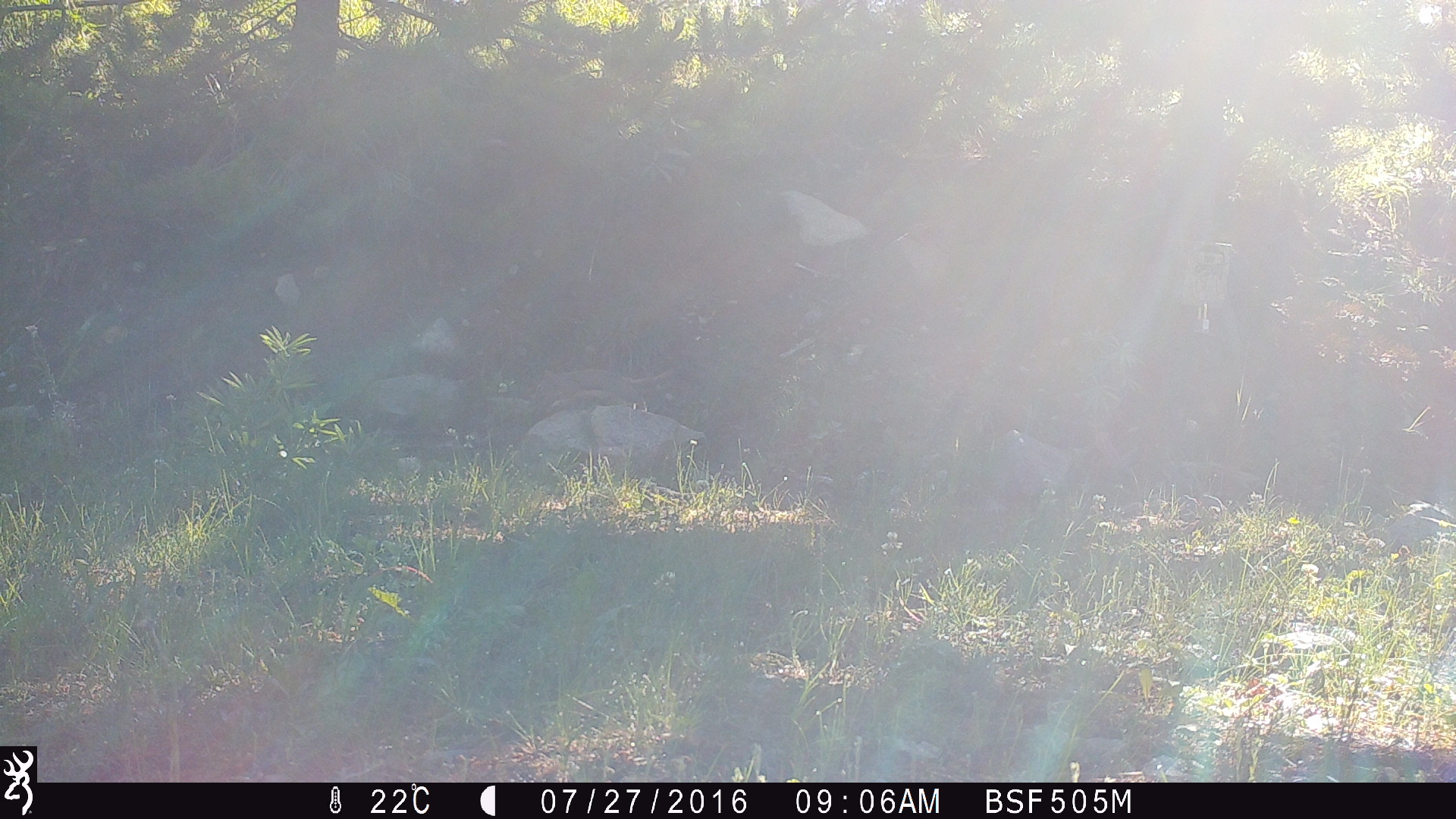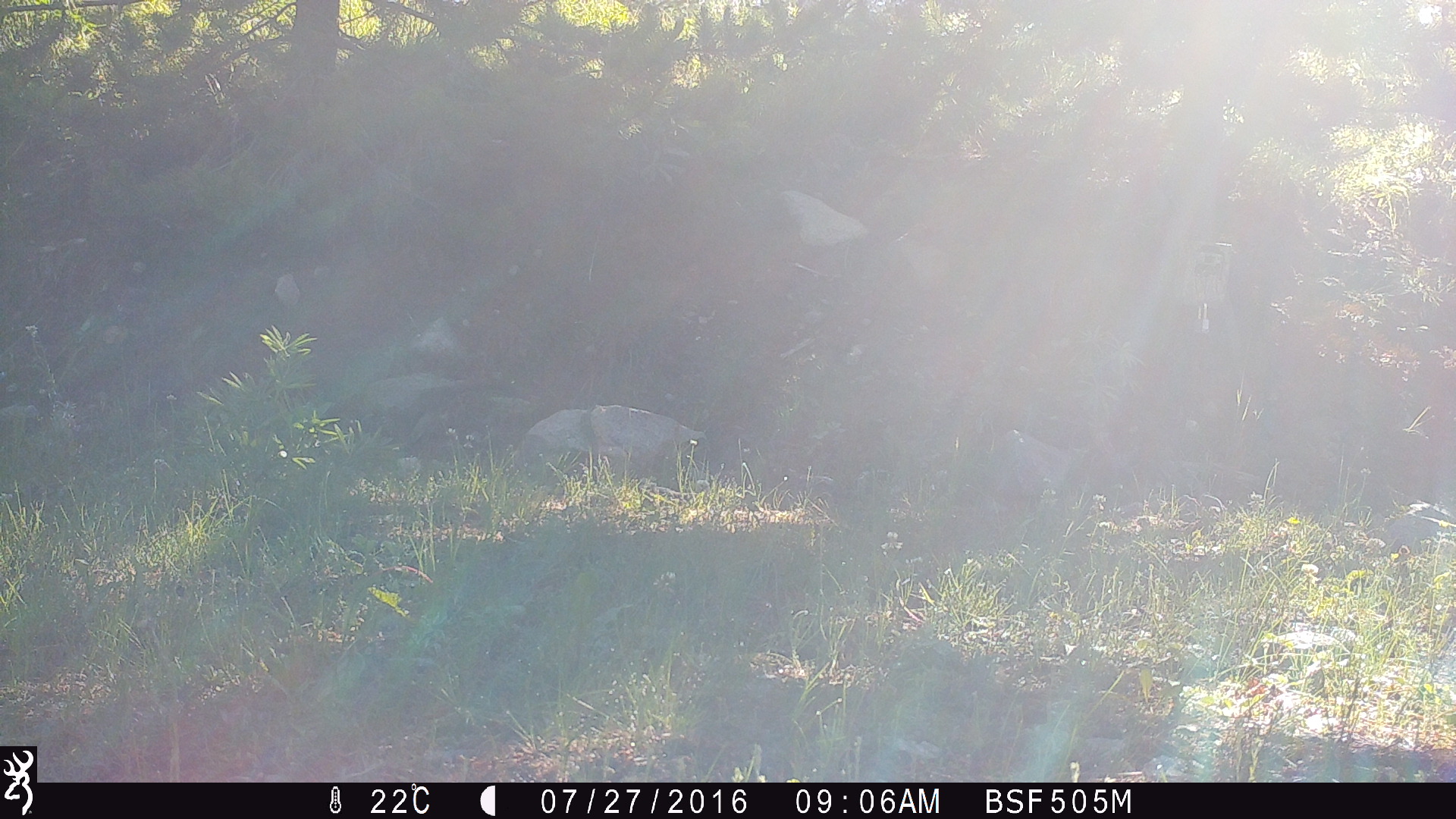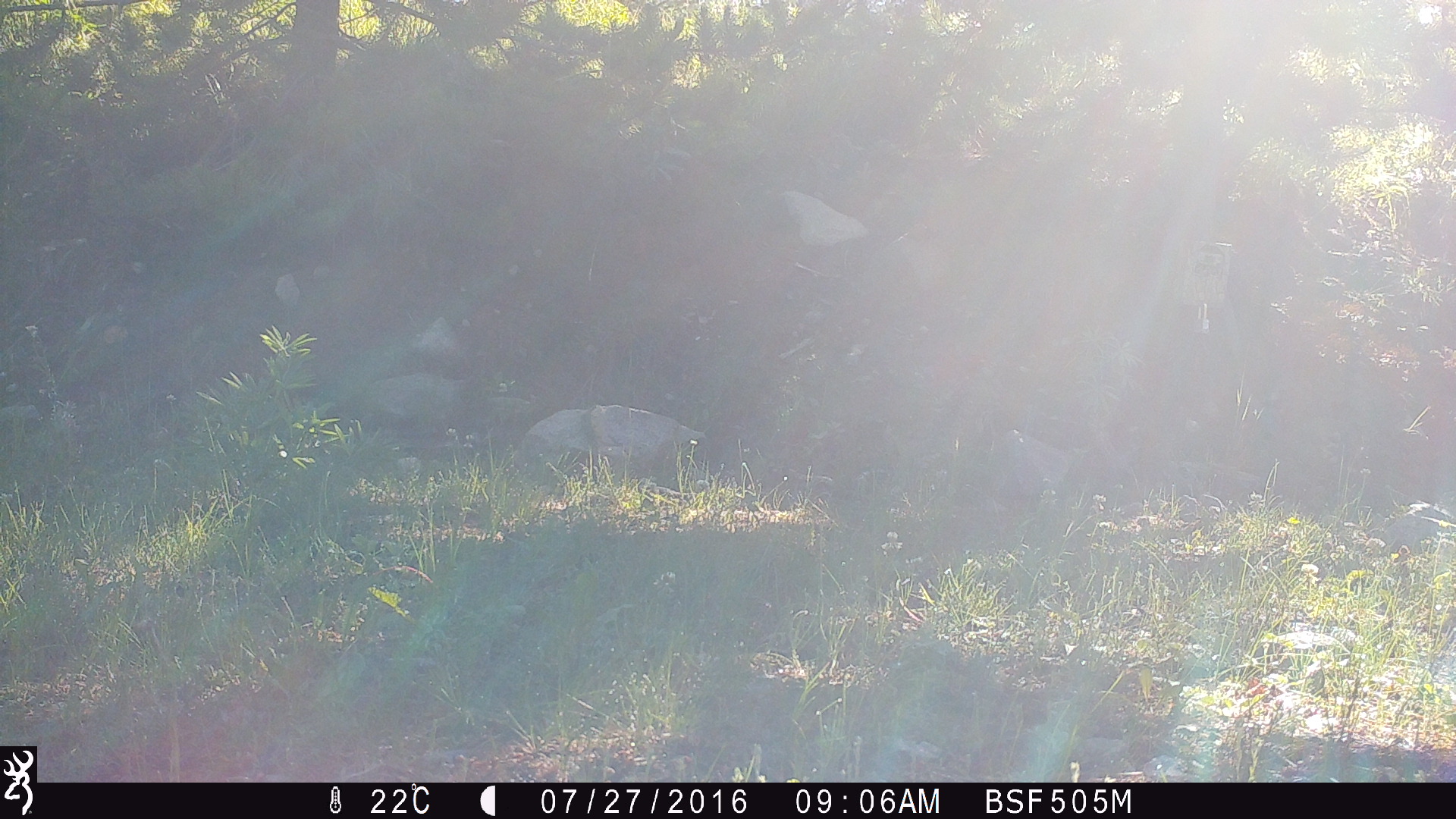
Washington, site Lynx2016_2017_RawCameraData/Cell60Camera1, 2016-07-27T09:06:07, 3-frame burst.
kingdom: Animalia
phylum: Chordata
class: Mammalia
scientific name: Mammalia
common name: small mammal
Small mammal (Mammalia). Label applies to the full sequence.